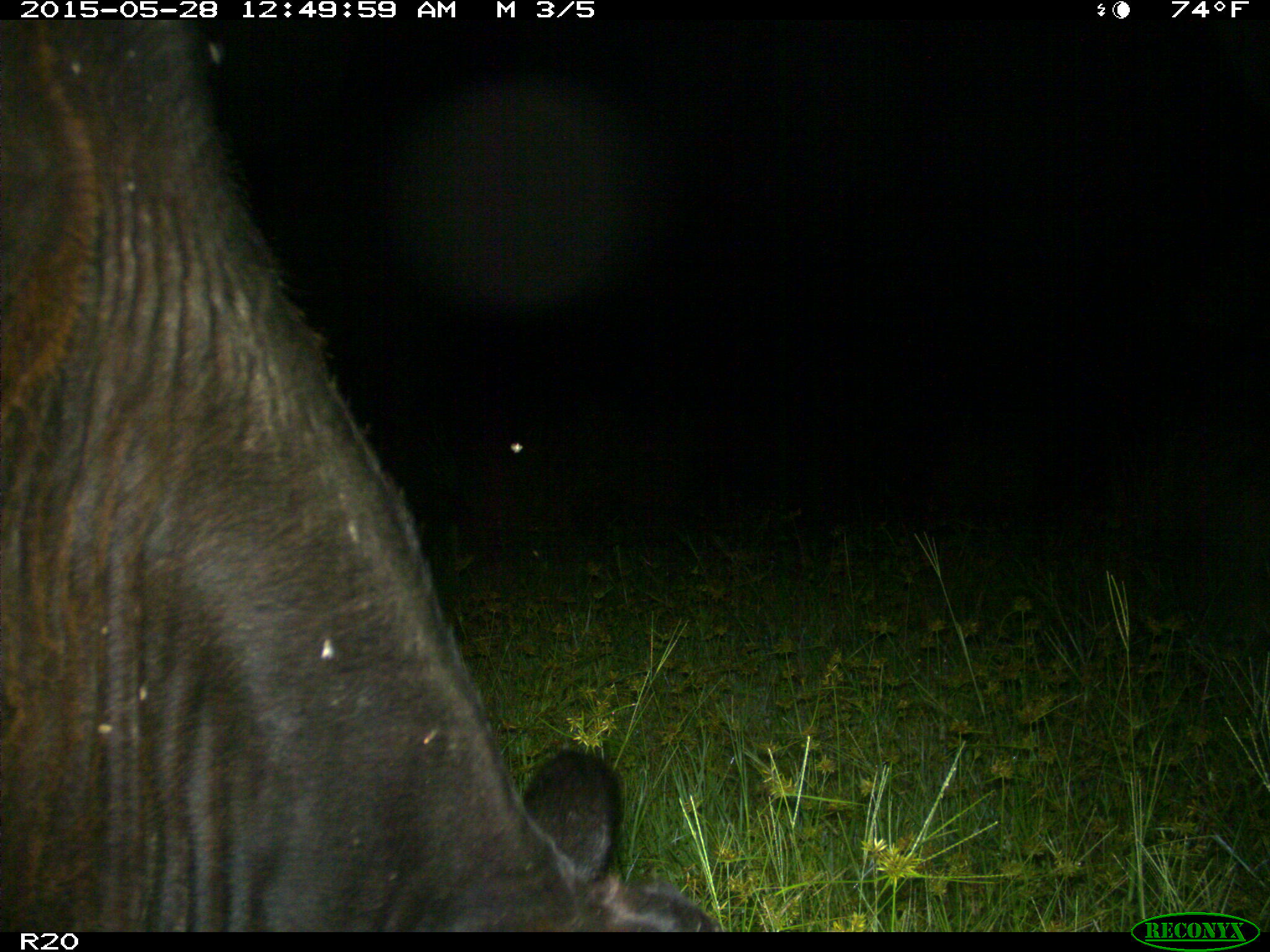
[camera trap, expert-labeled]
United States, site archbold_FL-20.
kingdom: Animalia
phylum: Chordata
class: Mammalia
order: Artiodactyla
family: Bovidae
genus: Bos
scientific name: Bos taurus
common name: domestic cow